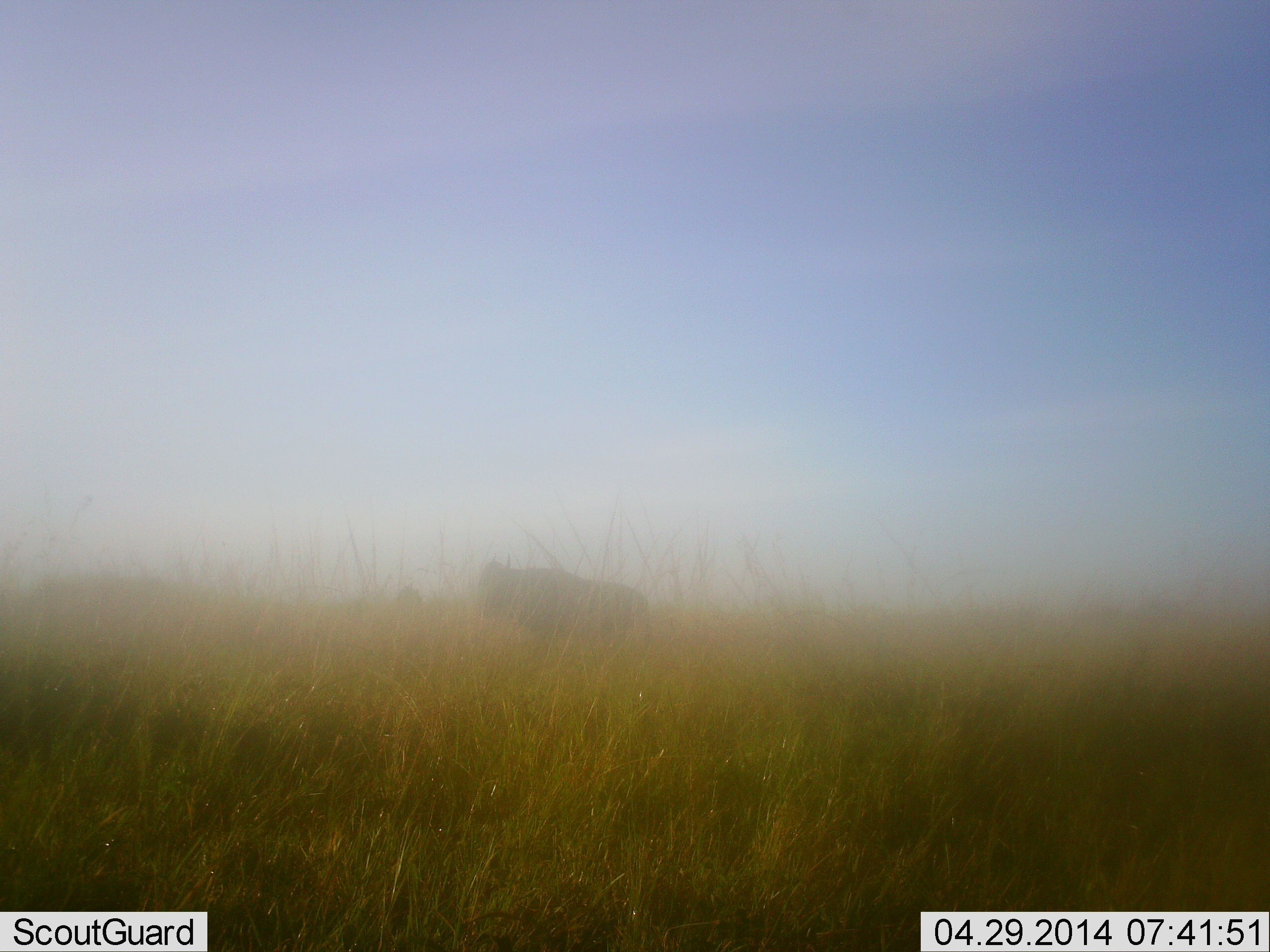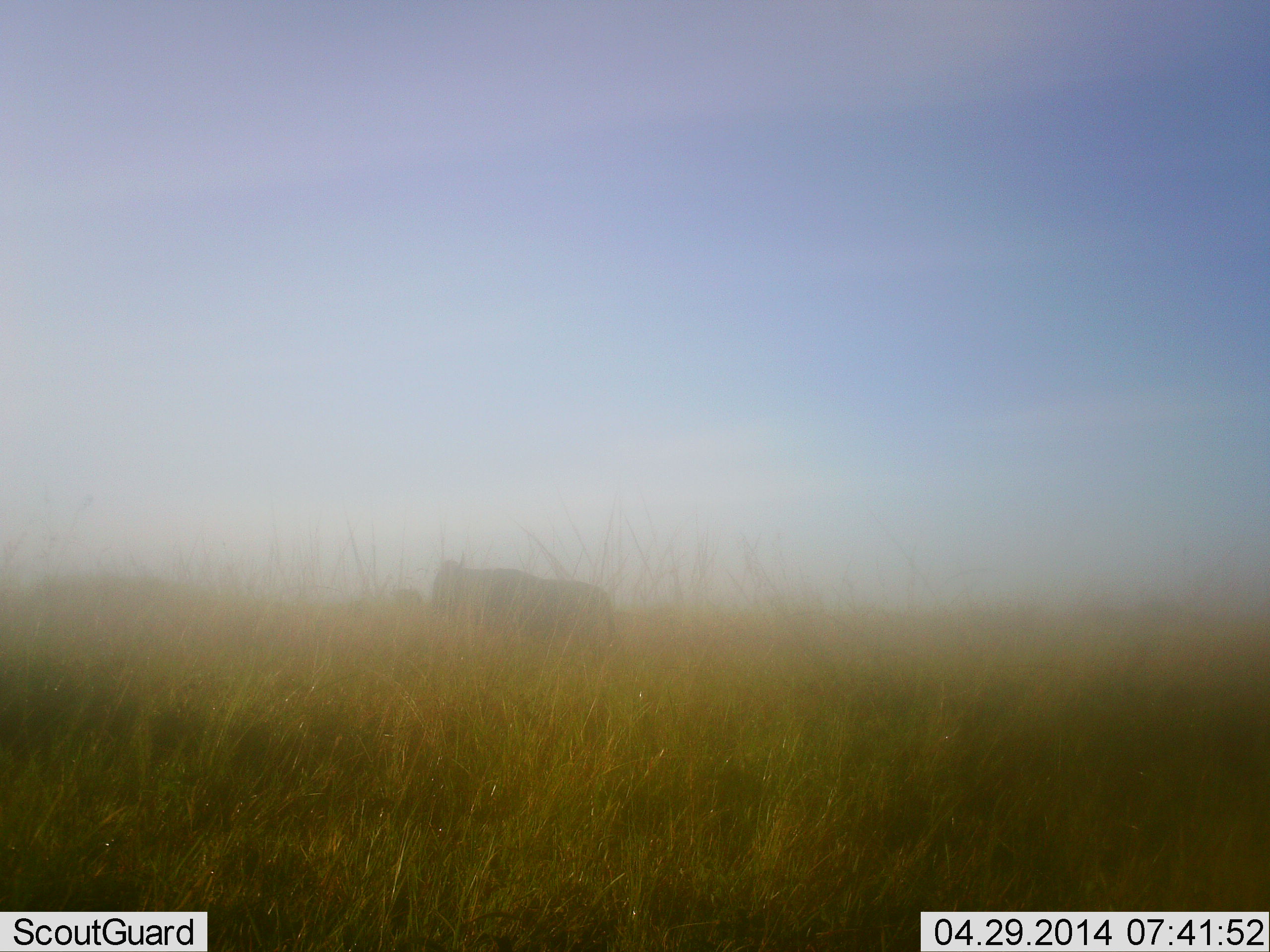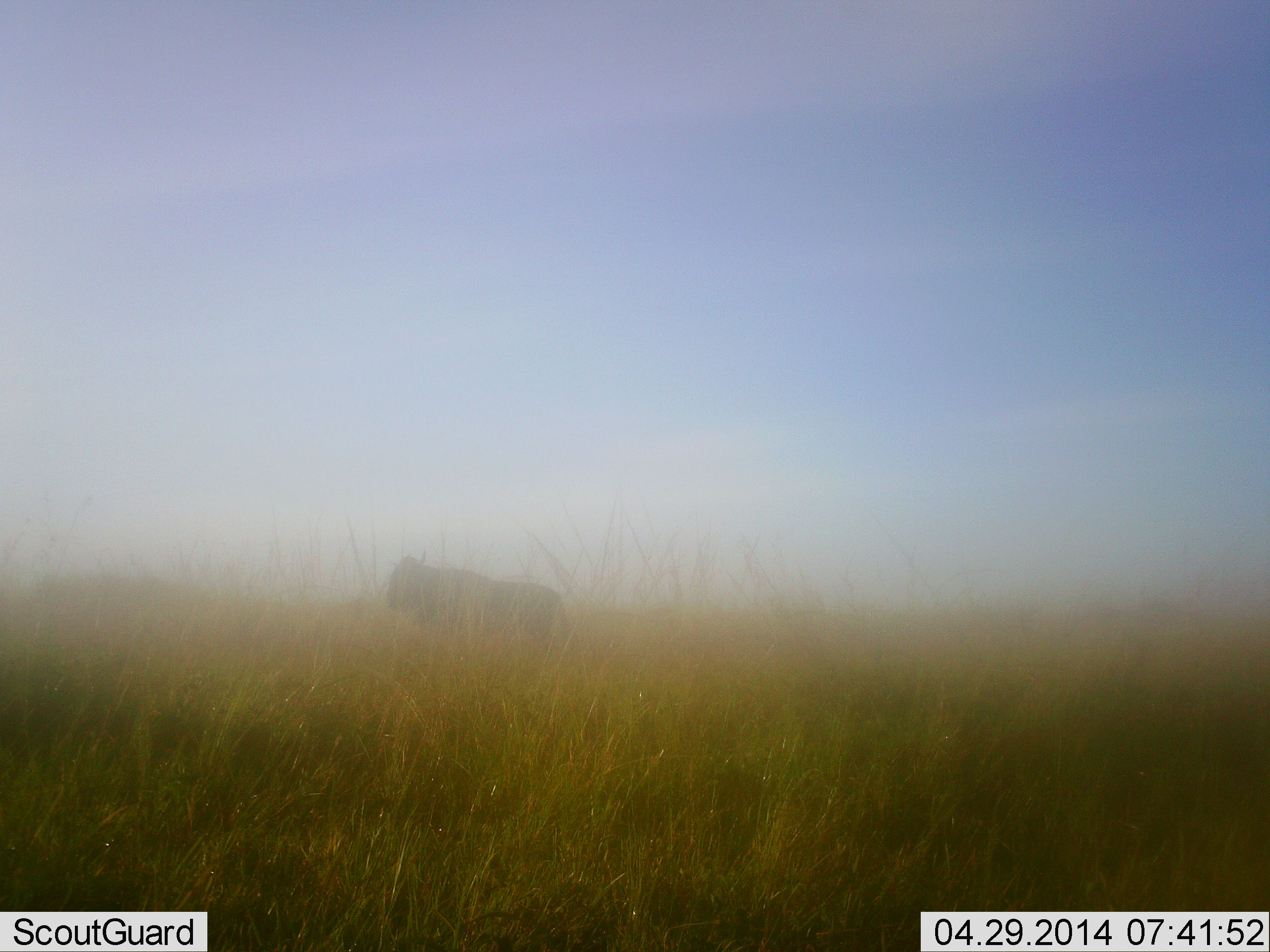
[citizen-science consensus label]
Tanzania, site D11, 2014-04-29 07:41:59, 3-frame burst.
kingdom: Animalia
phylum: Chordata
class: Mammalia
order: Artiodactyla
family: Bovidae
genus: Connochaetes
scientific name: Connochaetes taurinus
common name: blue wildebeest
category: wildebeest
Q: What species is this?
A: Wildebeest (blue wildebeest) (Connochaetes taurinus).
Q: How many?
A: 1.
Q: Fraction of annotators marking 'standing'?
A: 0%.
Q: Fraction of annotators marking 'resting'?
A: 0%.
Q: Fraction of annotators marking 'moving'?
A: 100%.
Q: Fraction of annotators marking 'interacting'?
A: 0%.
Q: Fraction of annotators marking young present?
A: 0%.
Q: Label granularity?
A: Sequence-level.